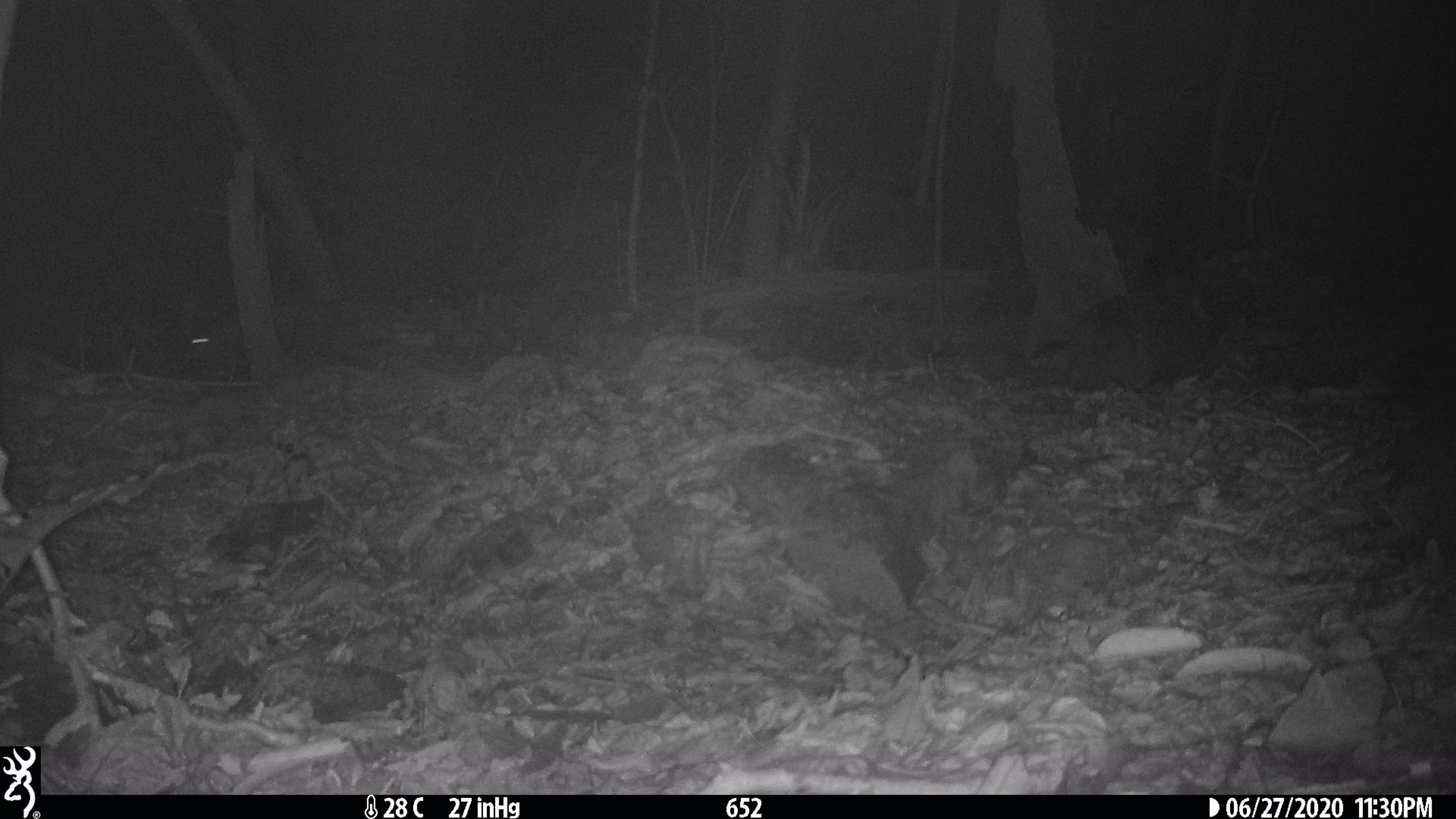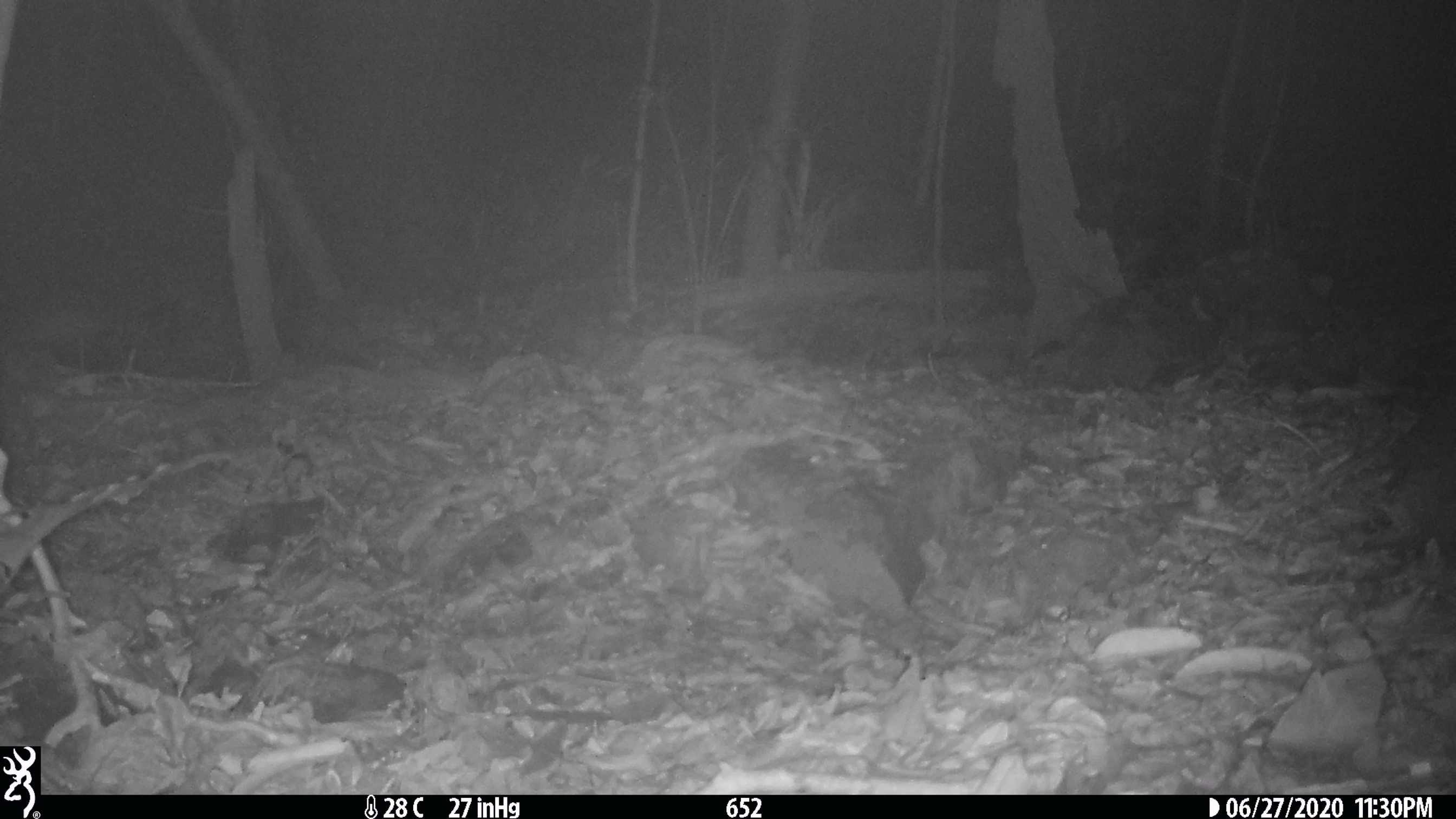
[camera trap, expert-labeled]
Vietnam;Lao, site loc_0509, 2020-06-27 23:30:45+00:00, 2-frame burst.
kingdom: Animalia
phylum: Chordata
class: Mammalia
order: Carnivora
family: Viverridae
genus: Paradoxurus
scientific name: Paradoxurus hermaphroditus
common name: common palm civet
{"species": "common palm civet (Paradoxurus hermaphroditus)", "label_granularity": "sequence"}